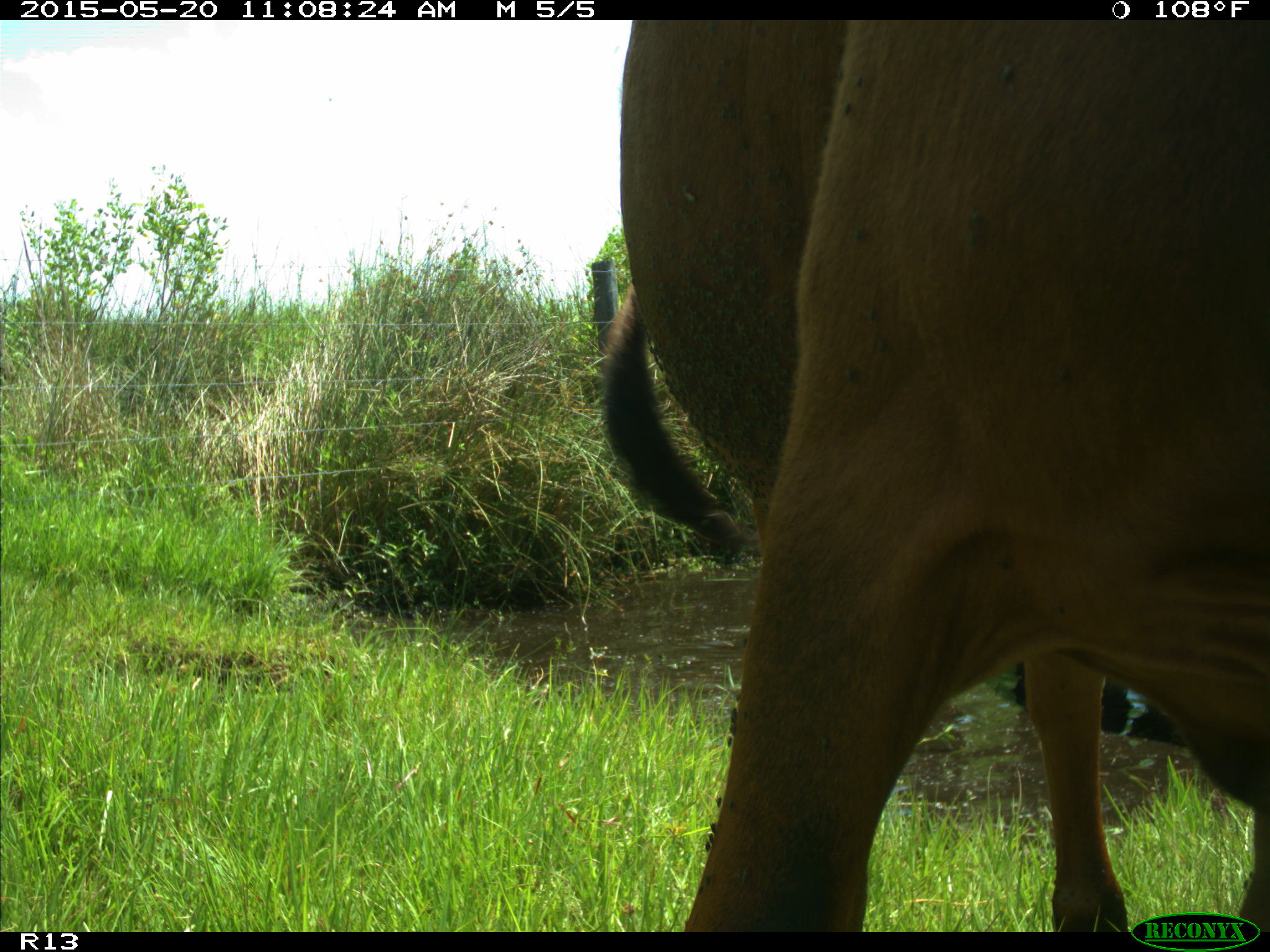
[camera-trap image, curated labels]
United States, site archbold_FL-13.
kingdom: Animalia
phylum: Chordata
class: Mammalia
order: Artiodactyla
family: Bovidae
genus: Bos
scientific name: Bos taurus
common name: domestic cow